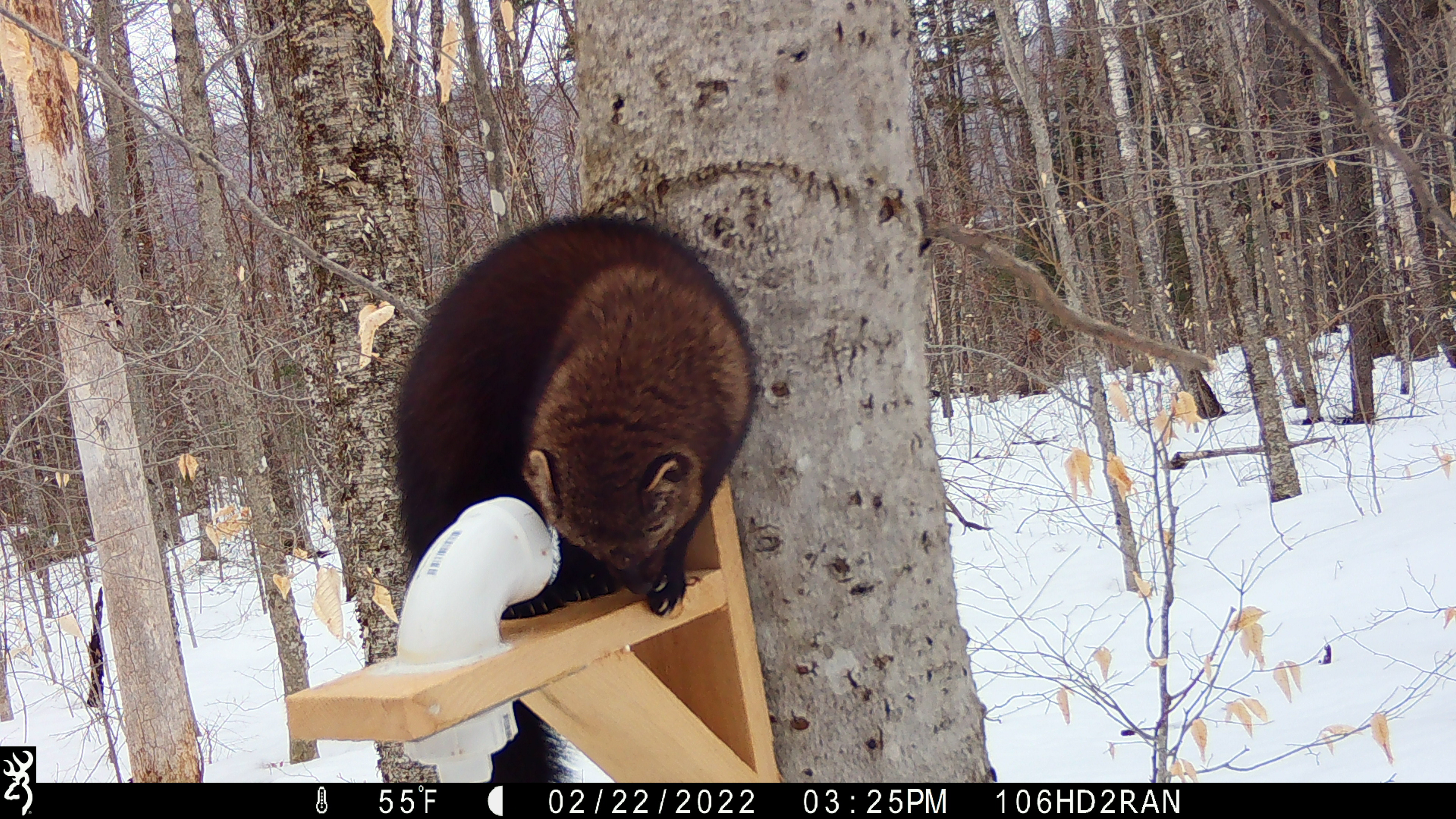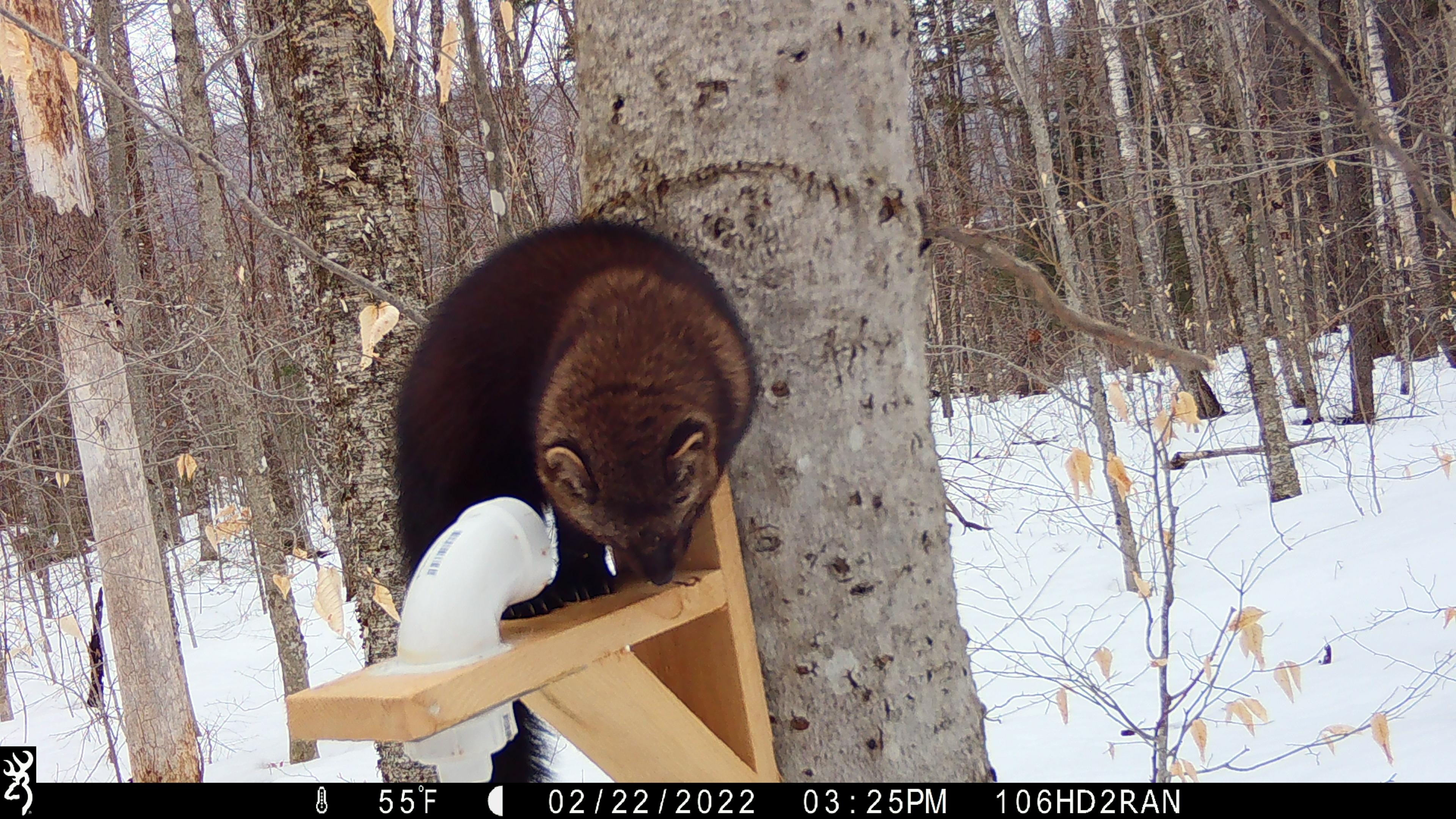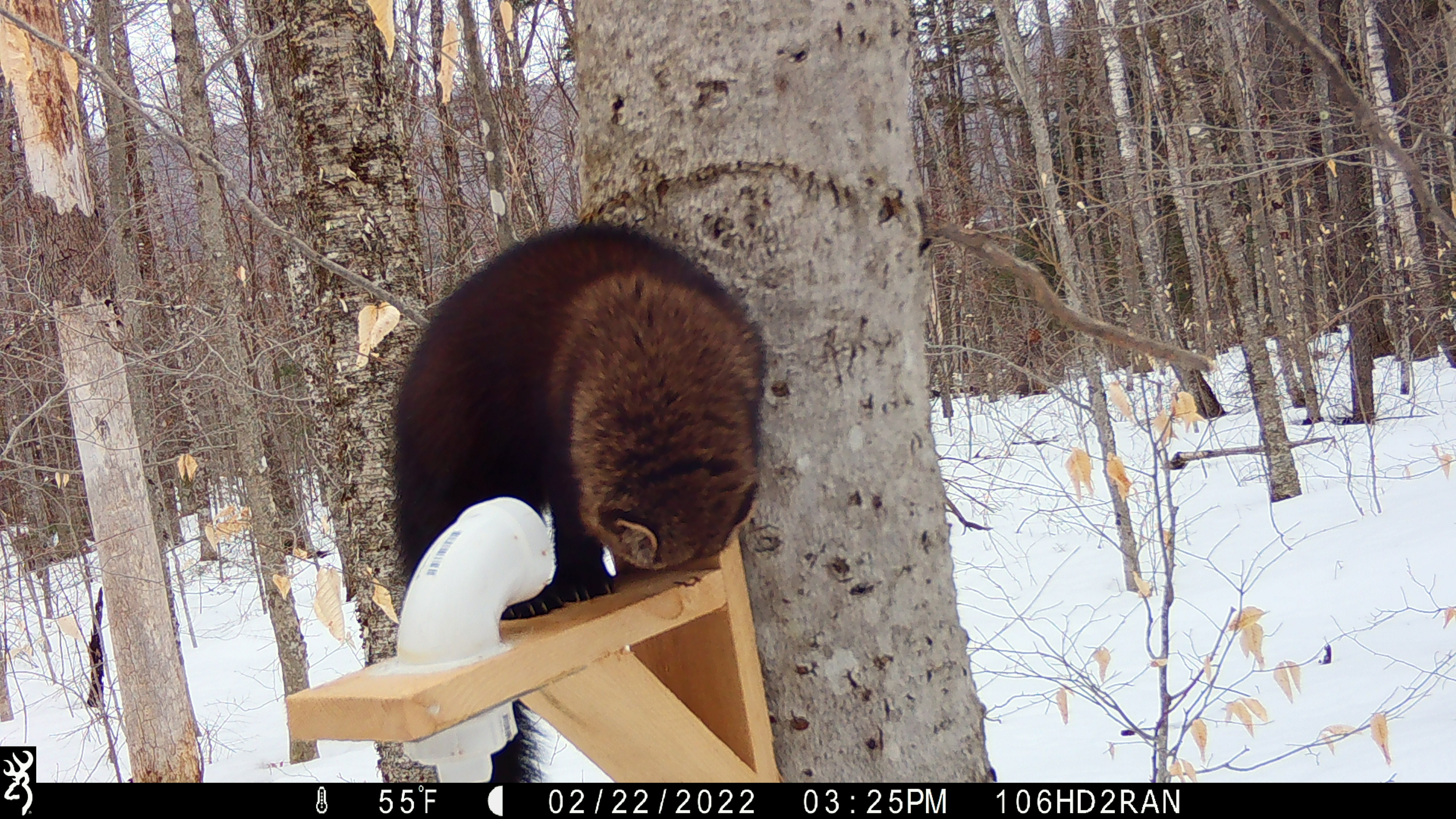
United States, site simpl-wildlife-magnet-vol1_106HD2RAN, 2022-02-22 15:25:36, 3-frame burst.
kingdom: Animalia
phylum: Chordata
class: Mammalia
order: Carnivora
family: Mustelidae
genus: Pekania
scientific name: Pekania pennanti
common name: fisher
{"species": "fisher (Pekania pennanti)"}